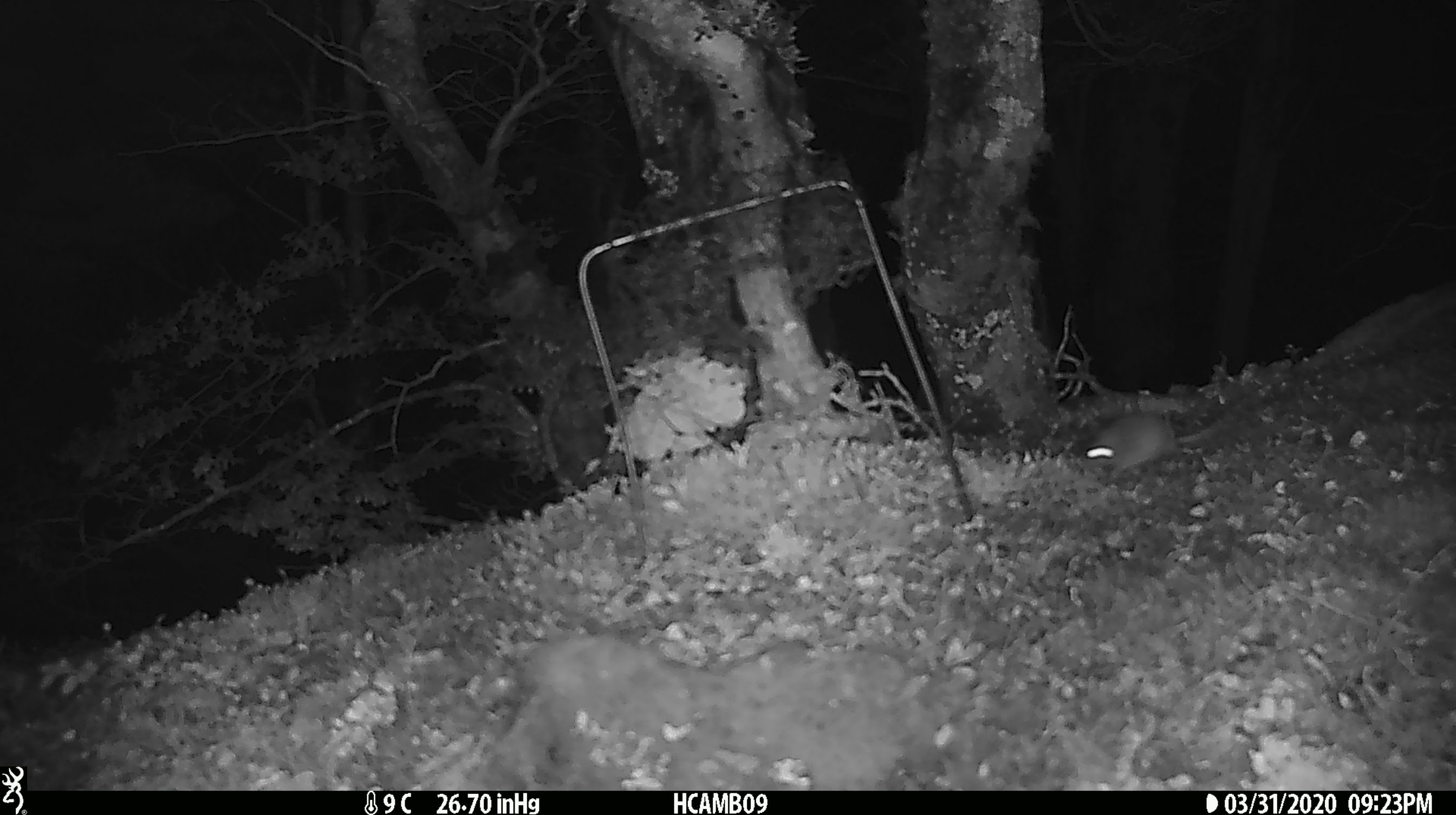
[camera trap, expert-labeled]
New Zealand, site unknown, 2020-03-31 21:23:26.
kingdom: Animalia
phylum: Chordata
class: Mammalia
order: Rodentia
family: Muridae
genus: Mus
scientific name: Mus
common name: mouse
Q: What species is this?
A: Mouse (Mus).